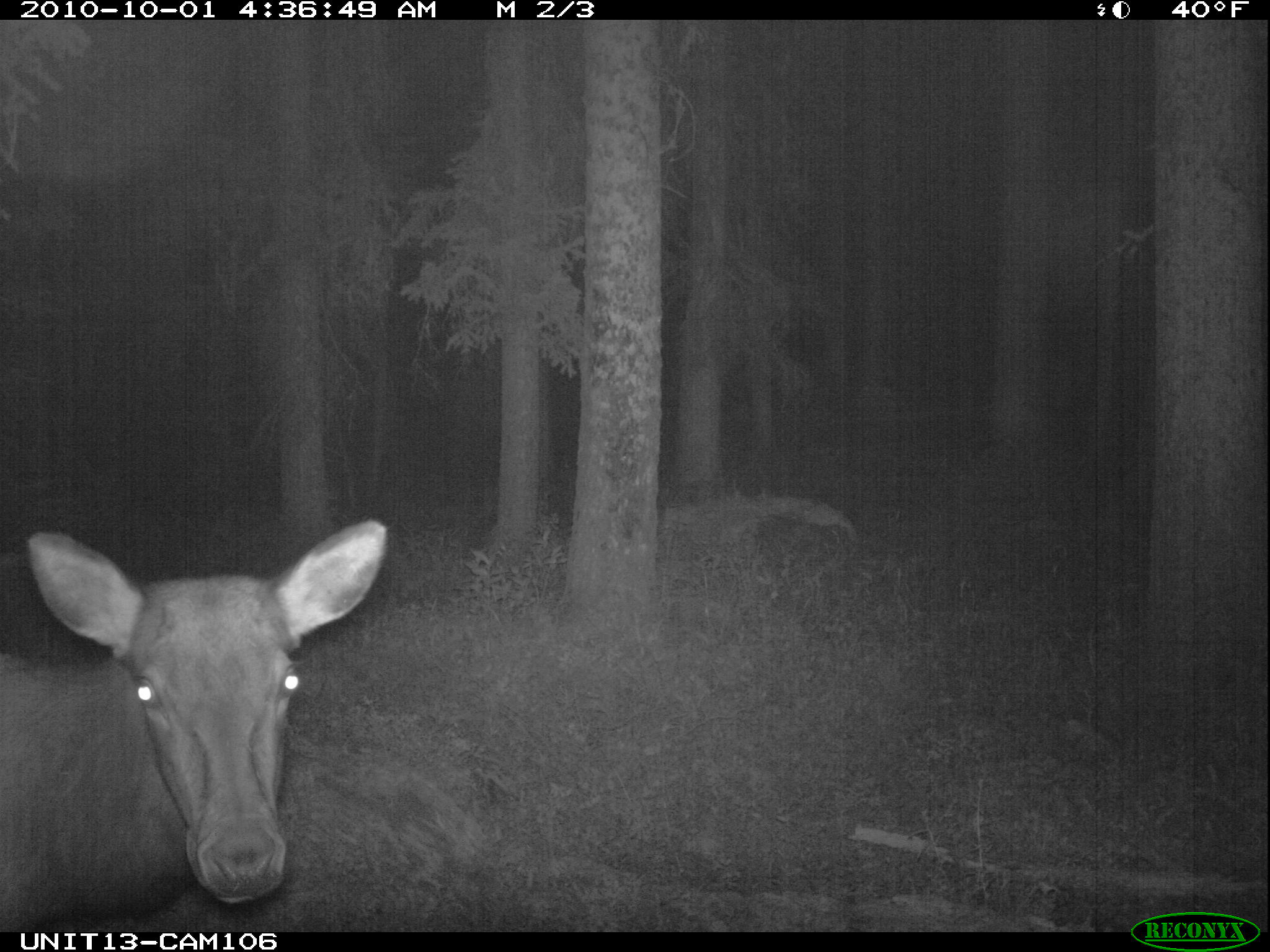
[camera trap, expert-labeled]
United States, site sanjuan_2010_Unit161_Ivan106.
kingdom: Animalia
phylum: Chordata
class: Mammalia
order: Artiodactyla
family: Cervidae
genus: Cervus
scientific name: Cervus elaphus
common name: red deer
Cervus elaphus (red deer).